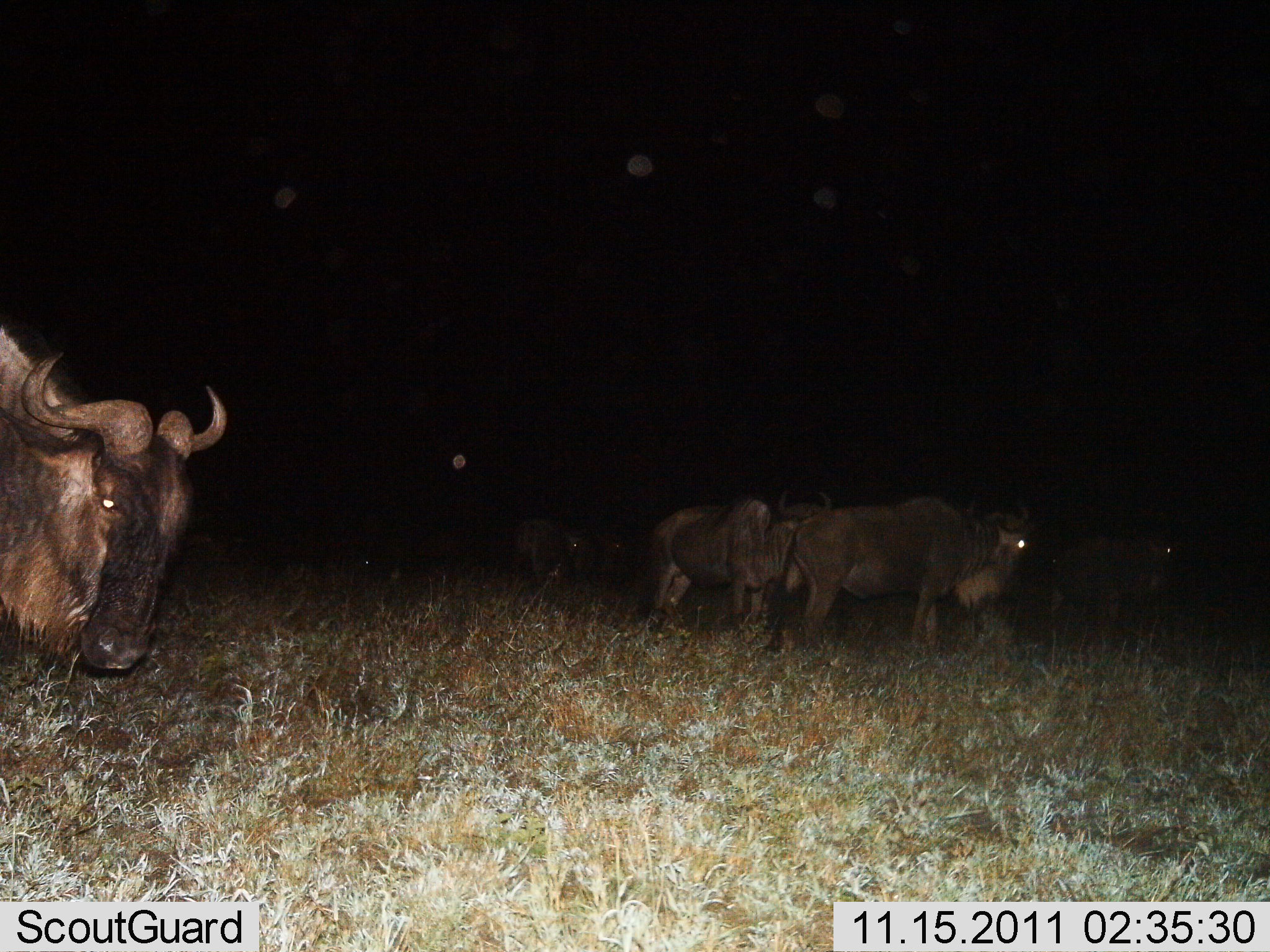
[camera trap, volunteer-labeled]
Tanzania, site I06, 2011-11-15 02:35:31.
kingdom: Animalia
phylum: Chordata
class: Mammalia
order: Artiodactyla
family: Bovidae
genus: Connochaetes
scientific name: Connochaetes taurinus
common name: blue wildebeest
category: wildebeest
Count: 5.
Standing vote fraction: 82%.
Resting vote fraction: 0%.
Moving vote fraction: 18%.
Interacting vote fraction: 0%.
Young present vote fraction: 0%.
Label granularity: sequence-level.